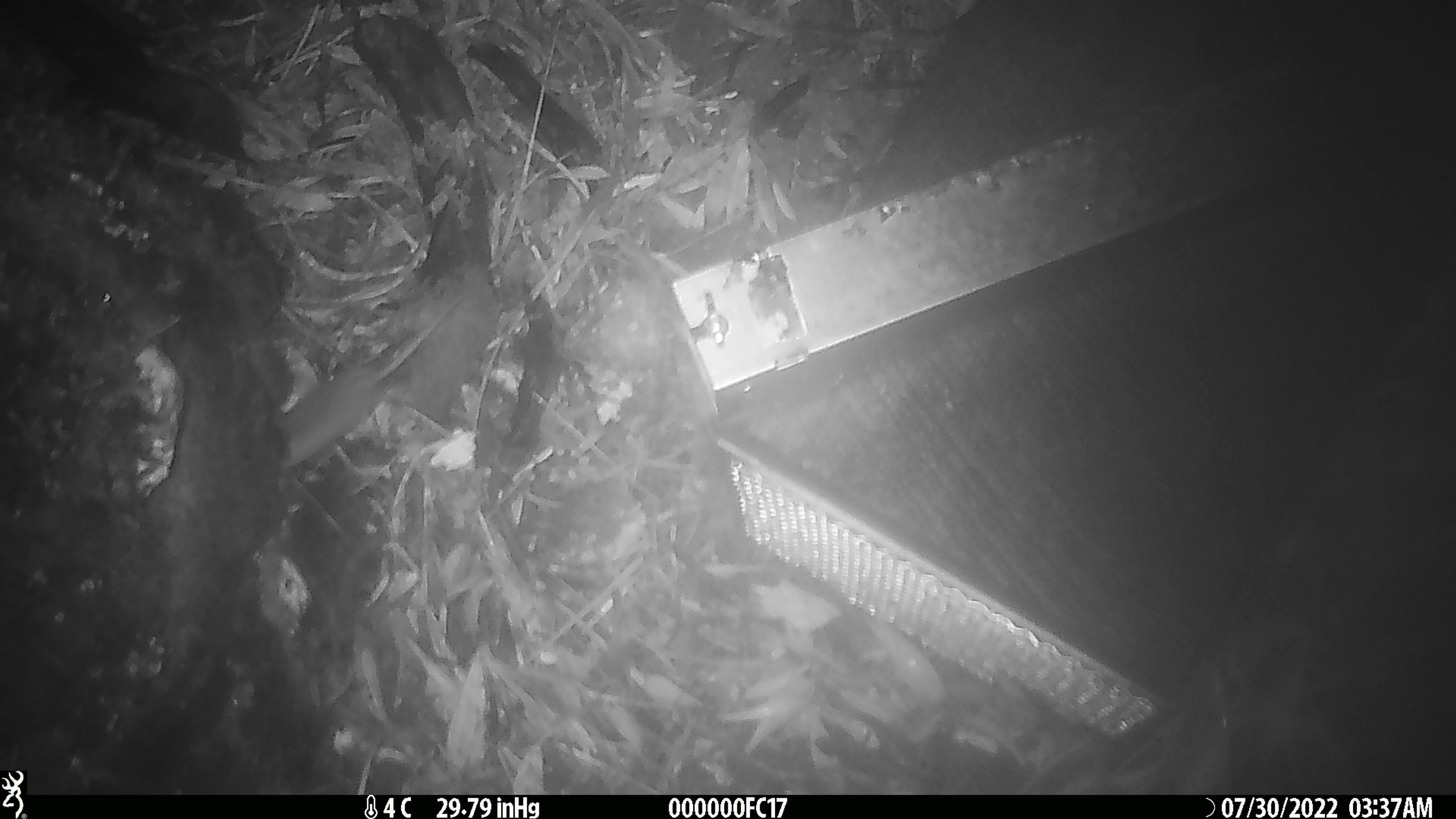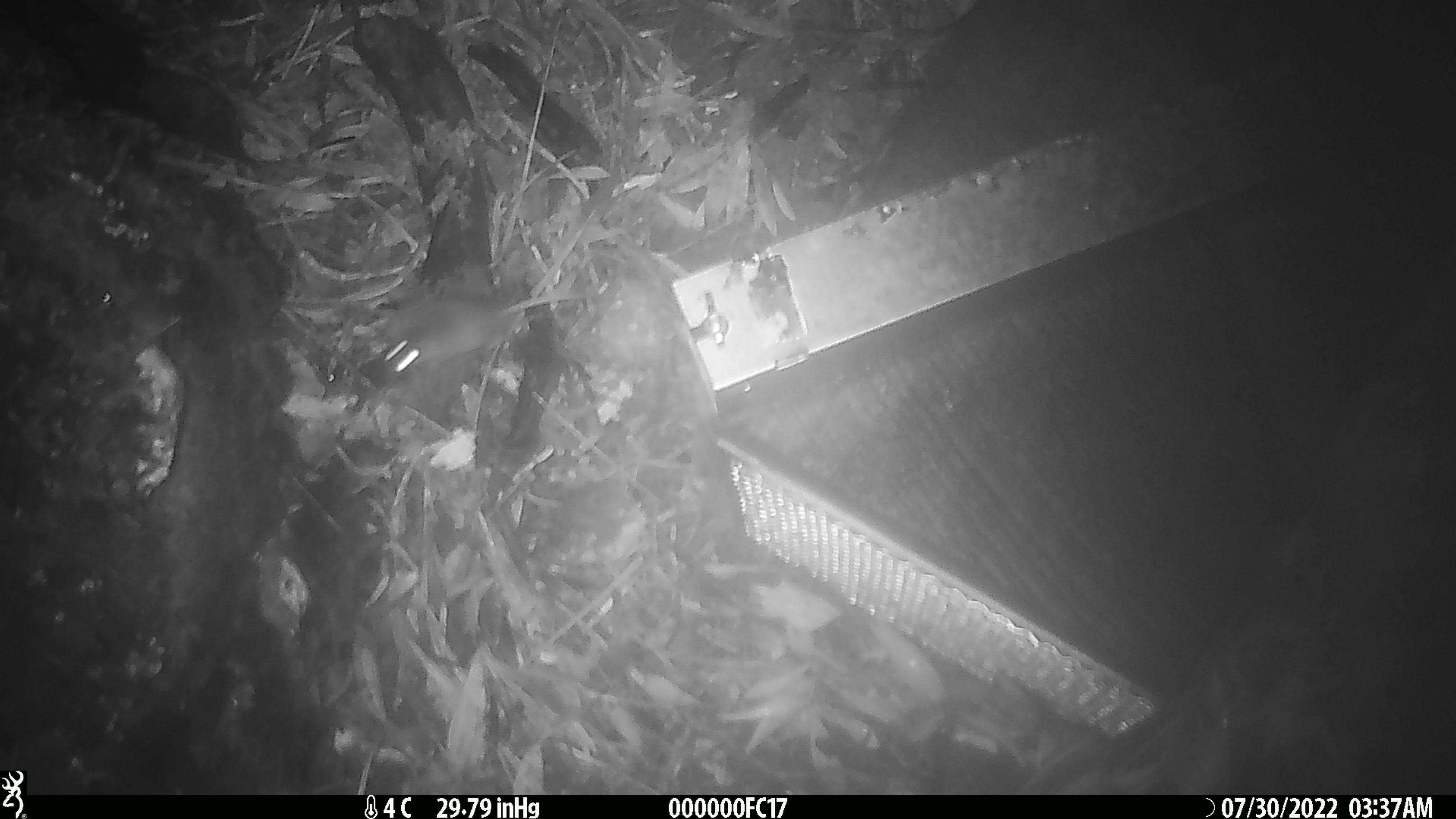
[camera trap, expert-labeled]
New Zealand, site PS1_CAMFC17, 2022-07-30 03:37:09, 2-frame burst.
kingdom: Animalia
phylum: Chordata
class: Mammalia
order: Rodentia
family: Muridae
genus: Mus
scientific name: Mus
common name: mouse